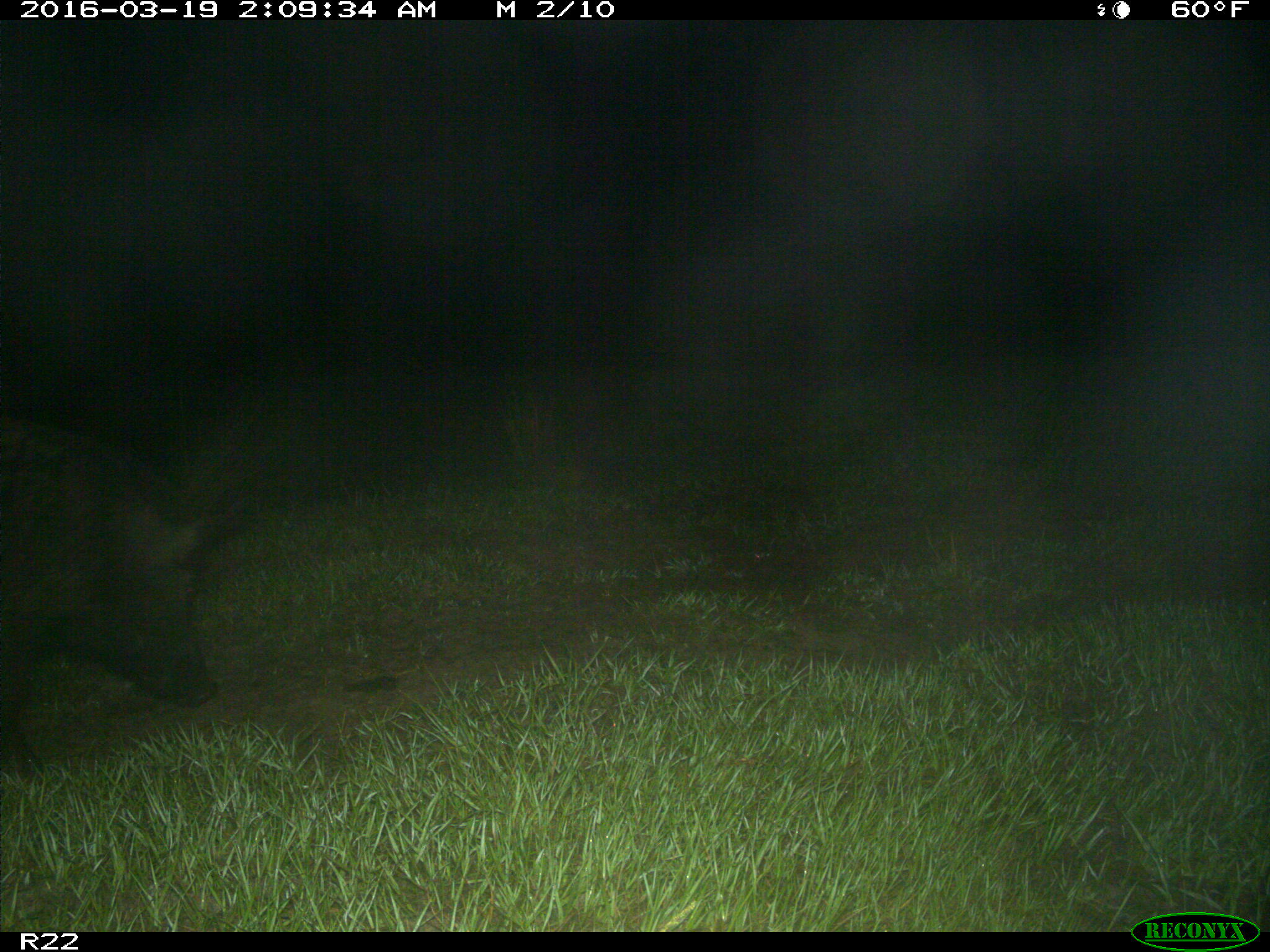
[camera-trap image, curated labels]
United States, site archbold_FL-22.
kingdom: Animalia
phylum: Chordata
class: Mammalia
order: Artiodactyla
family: Suidae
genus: Sus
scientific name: Sus scrofa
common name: wild boar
Sus scrofa (wild boar).